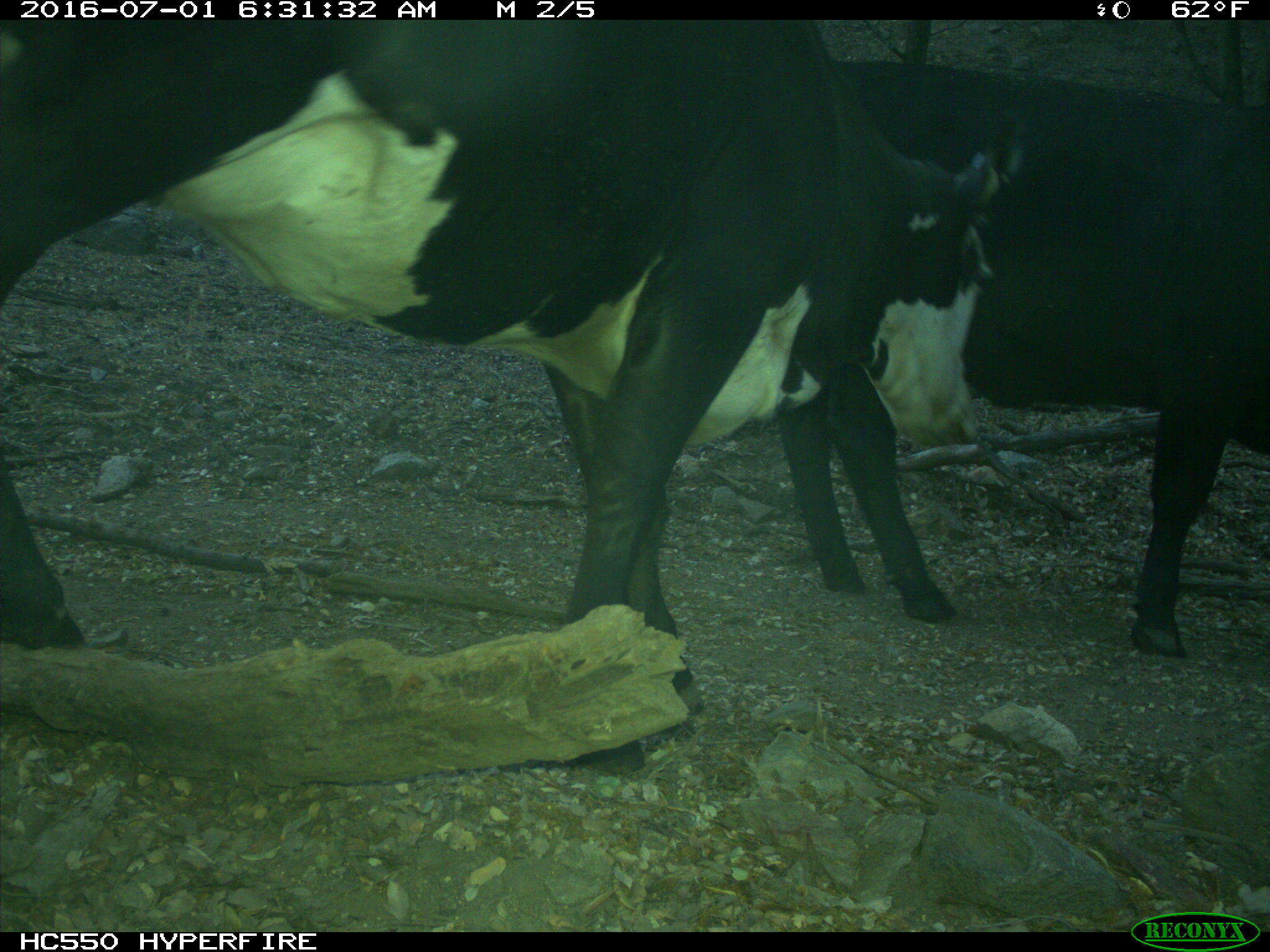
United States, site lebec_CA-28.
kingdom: Animalia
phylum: Chordata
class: Mammalia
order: Artiodactyla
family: Bovidae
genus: Bos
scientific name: Bos taurus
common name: domestic cow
Bos taurus (domestic cow).